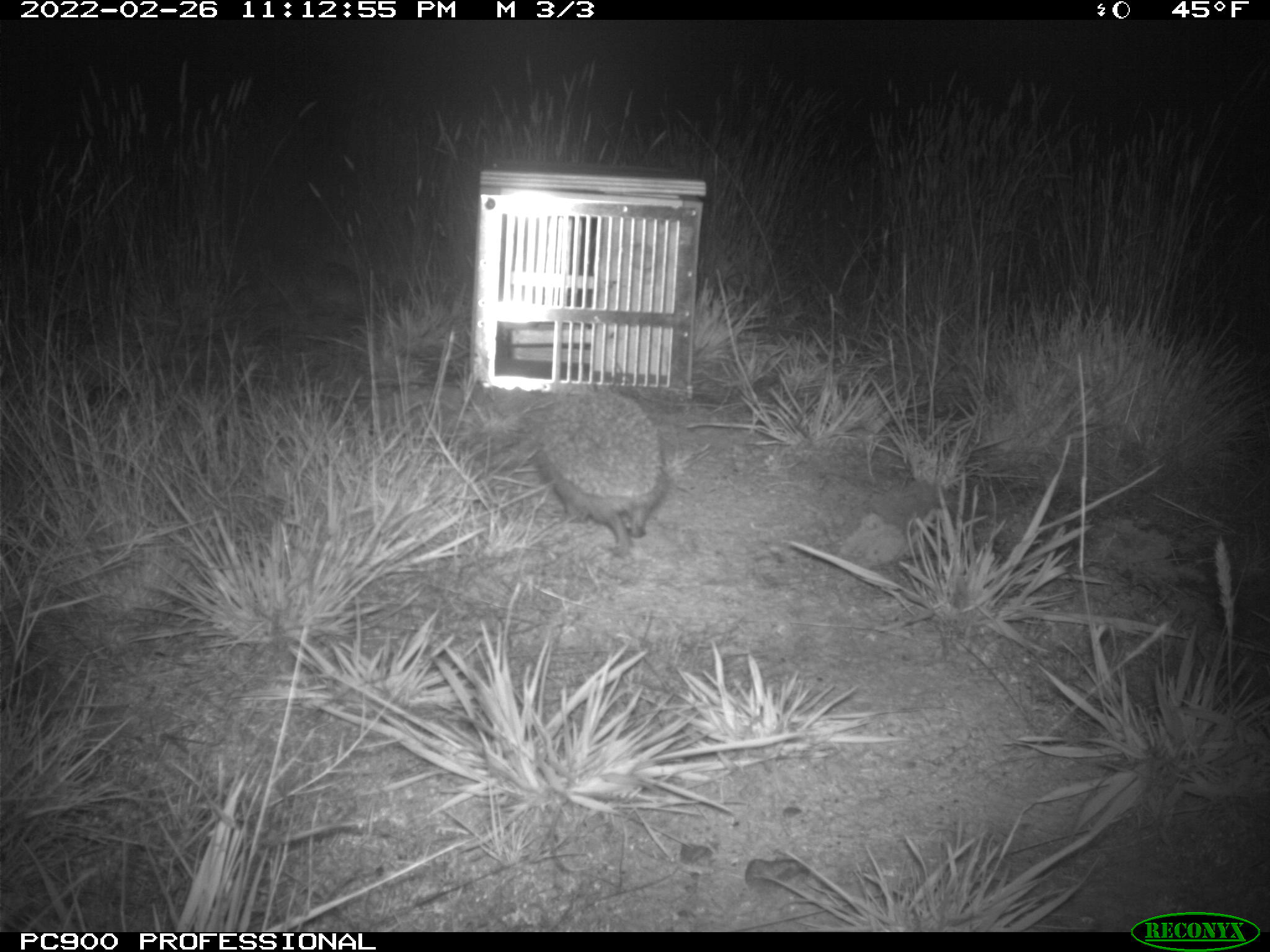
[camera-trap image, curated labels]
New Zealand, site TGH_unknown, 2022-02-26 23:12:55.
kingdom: Animalia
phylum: Chordata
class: Mammalia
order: Eulipotyphla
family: Erinaceidae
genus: Erinaceus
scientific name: Erinaceus europaeus europaeus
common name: european hedgehog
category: hedgehog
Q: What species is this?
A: Hedgehog (european hedgehog) (Erinaceus europaeus europaeus).